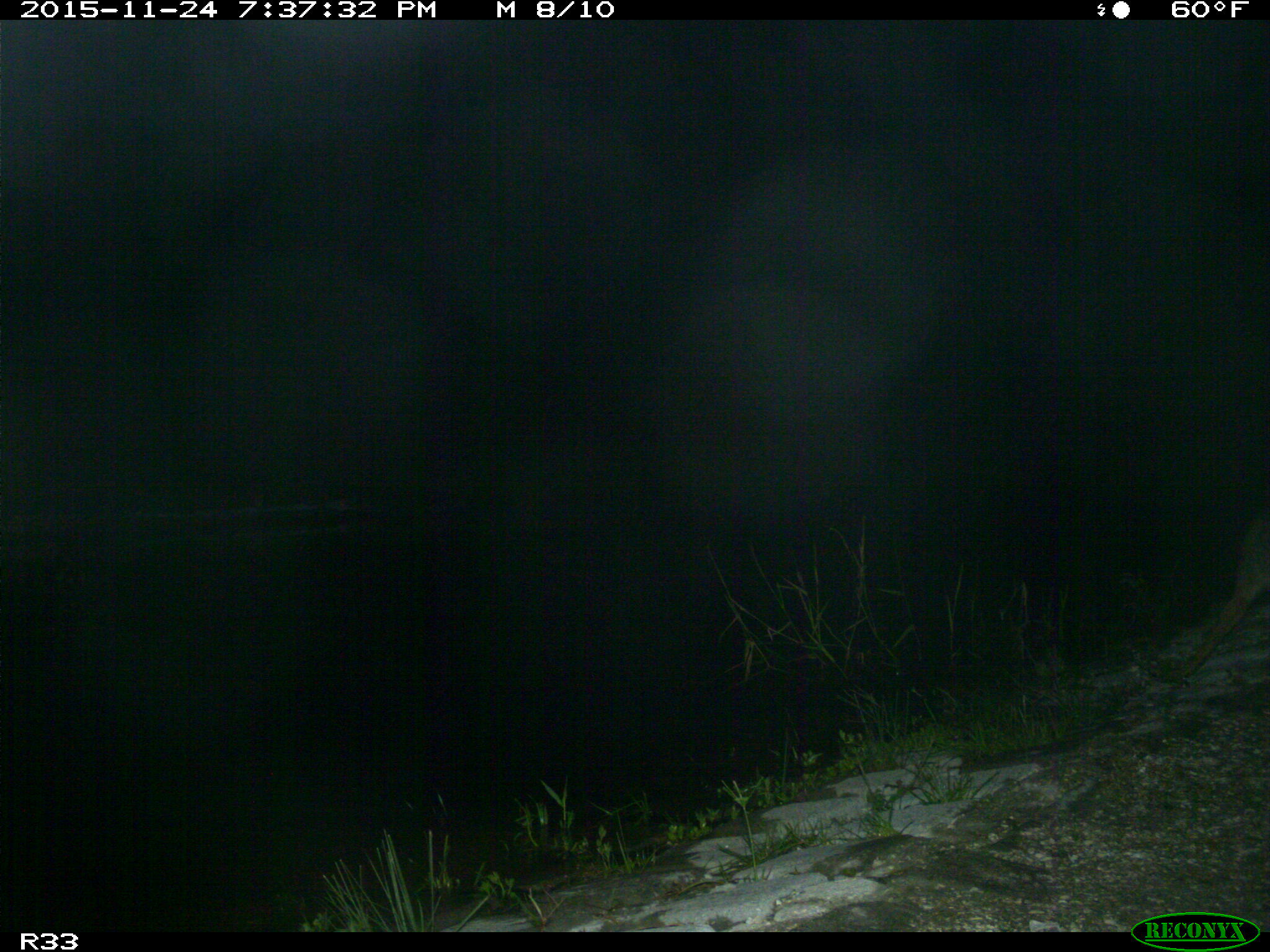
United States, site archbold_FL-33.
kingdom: Animalia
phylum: Chordata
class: Mammalia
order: Carnivora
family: Canidae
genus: Canis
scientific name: Canis latrans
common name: coyote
Canis latrans (coyote).